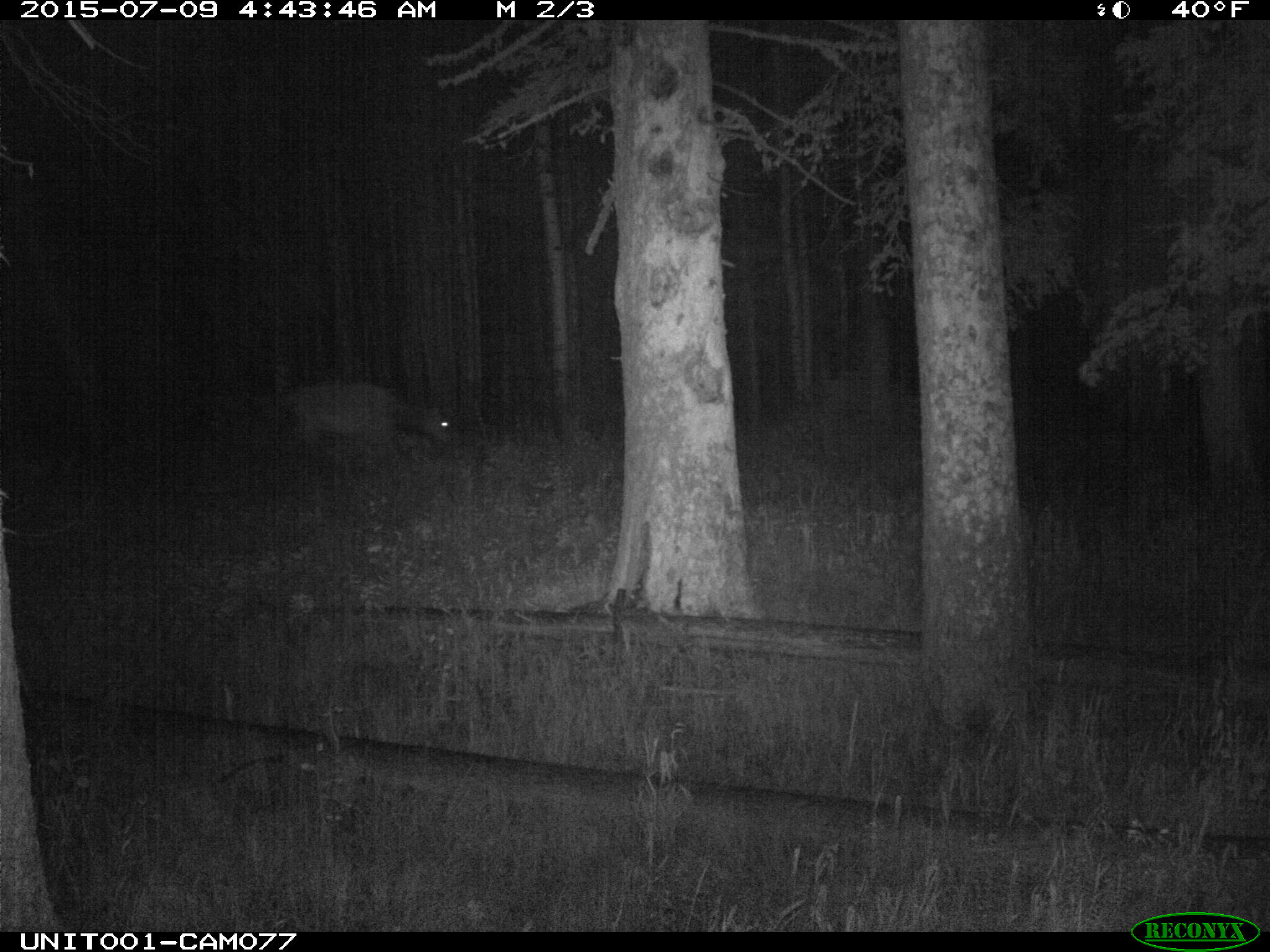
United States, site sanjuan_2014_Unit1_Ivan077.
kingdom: Animalia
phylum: Chordata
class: Mammalia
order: Artiodactyla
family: Cervidae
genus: Cervus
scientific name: Cervus elaphus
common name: red deer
Cervus elaphus (red deer).